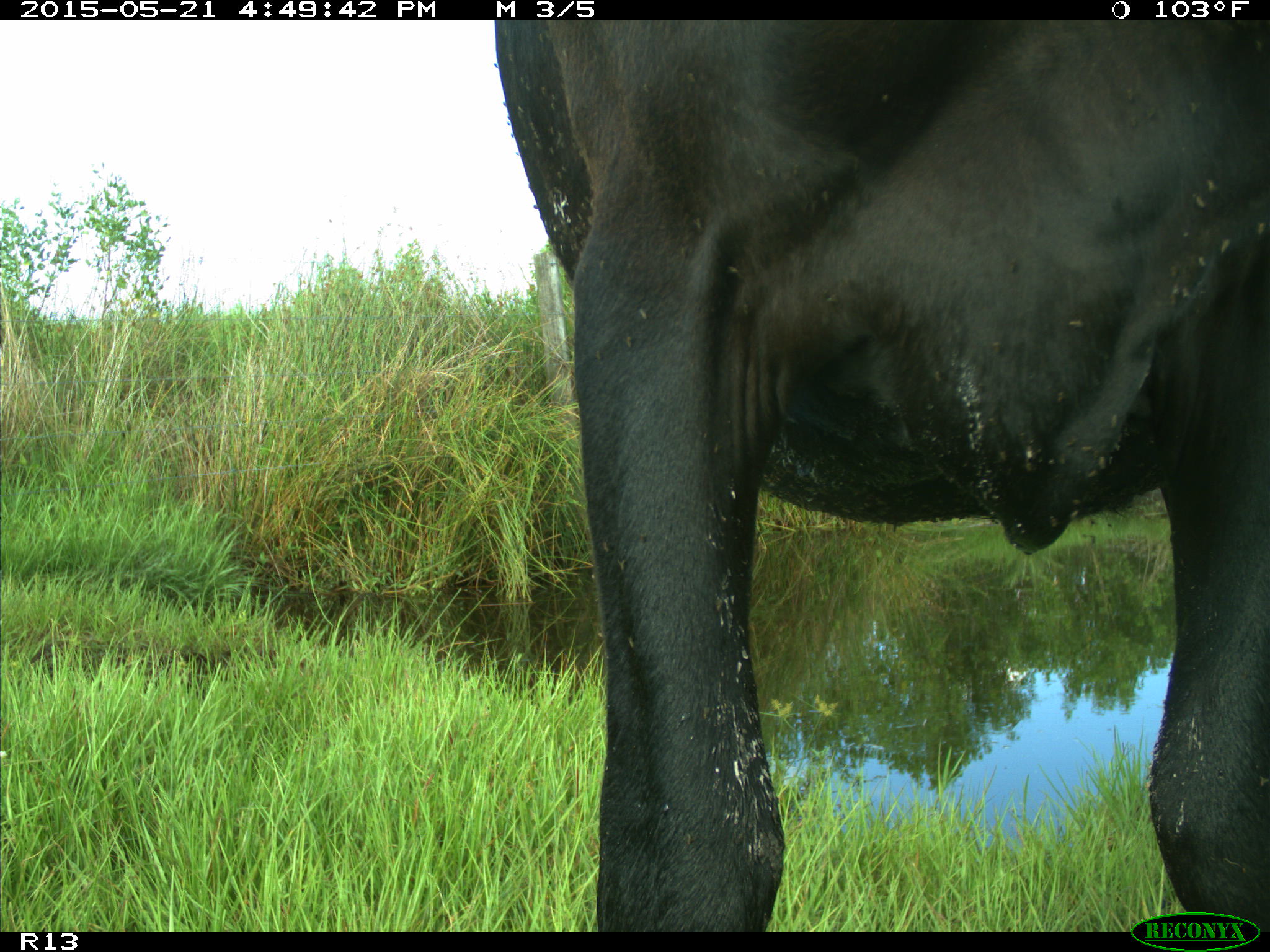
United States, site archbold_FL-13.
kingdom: Animalia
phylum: Chordata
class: Mammalia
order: Artiodactyla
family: Bovidae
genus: Bos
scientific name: Bos taurus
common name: domestic cow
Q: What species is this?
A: Bos taurus (domestic cow).